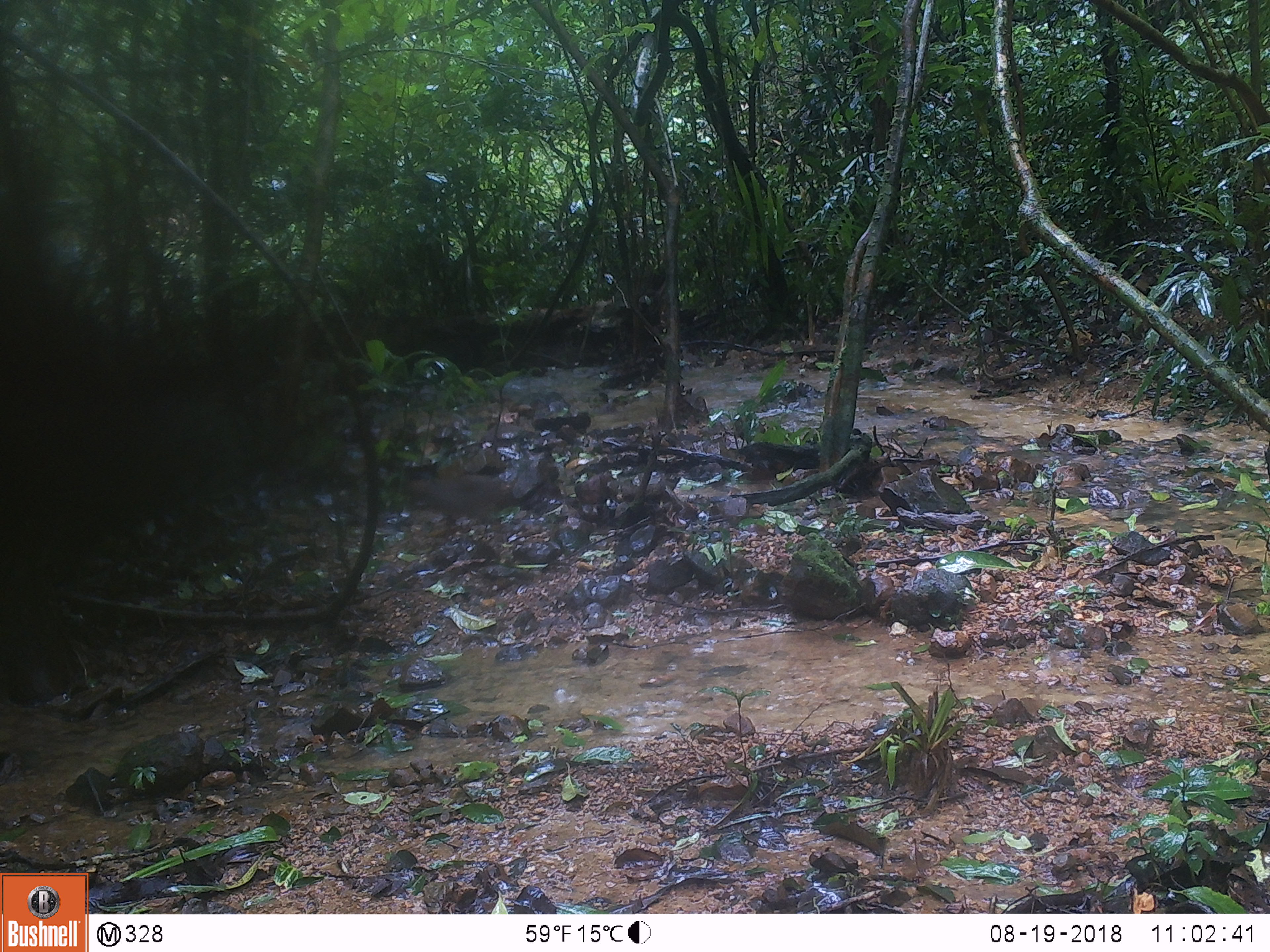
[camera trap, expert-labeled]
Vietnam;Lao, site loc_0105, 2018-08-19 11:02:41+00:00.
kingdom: Animalia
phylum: Chordata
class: Mammalia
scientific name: Mammalia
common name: mammal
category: unidentified small mammal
Unidentified small mammal (mammal) (Mammalia). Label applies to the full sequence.